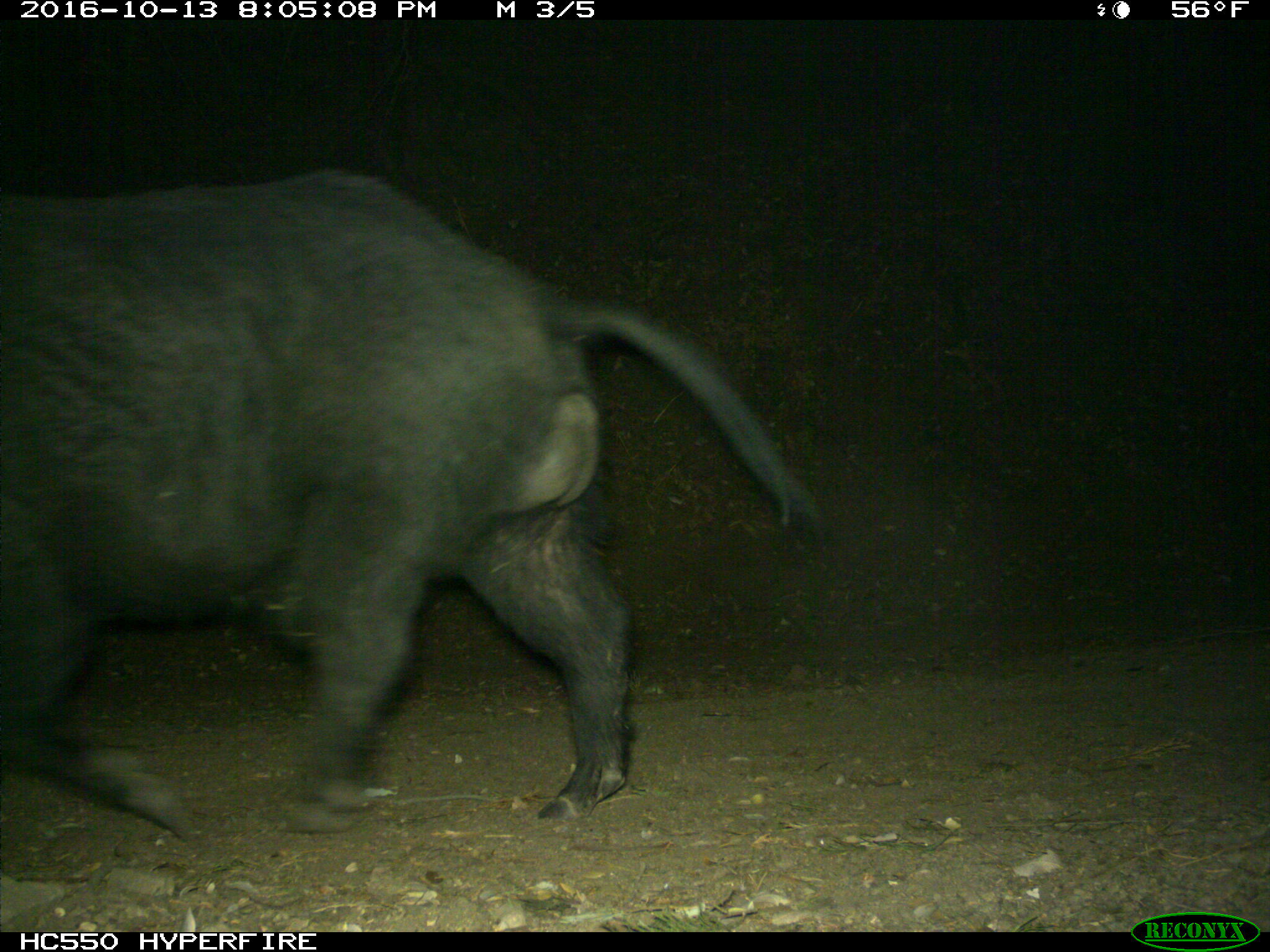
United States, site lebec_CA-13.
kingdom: Animalia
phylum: Chordata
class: Mammalia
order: Artiodactyla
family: Suidae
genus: Sus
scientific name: Sus scrofa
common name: wild boar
Sus scrofa (wild boar).